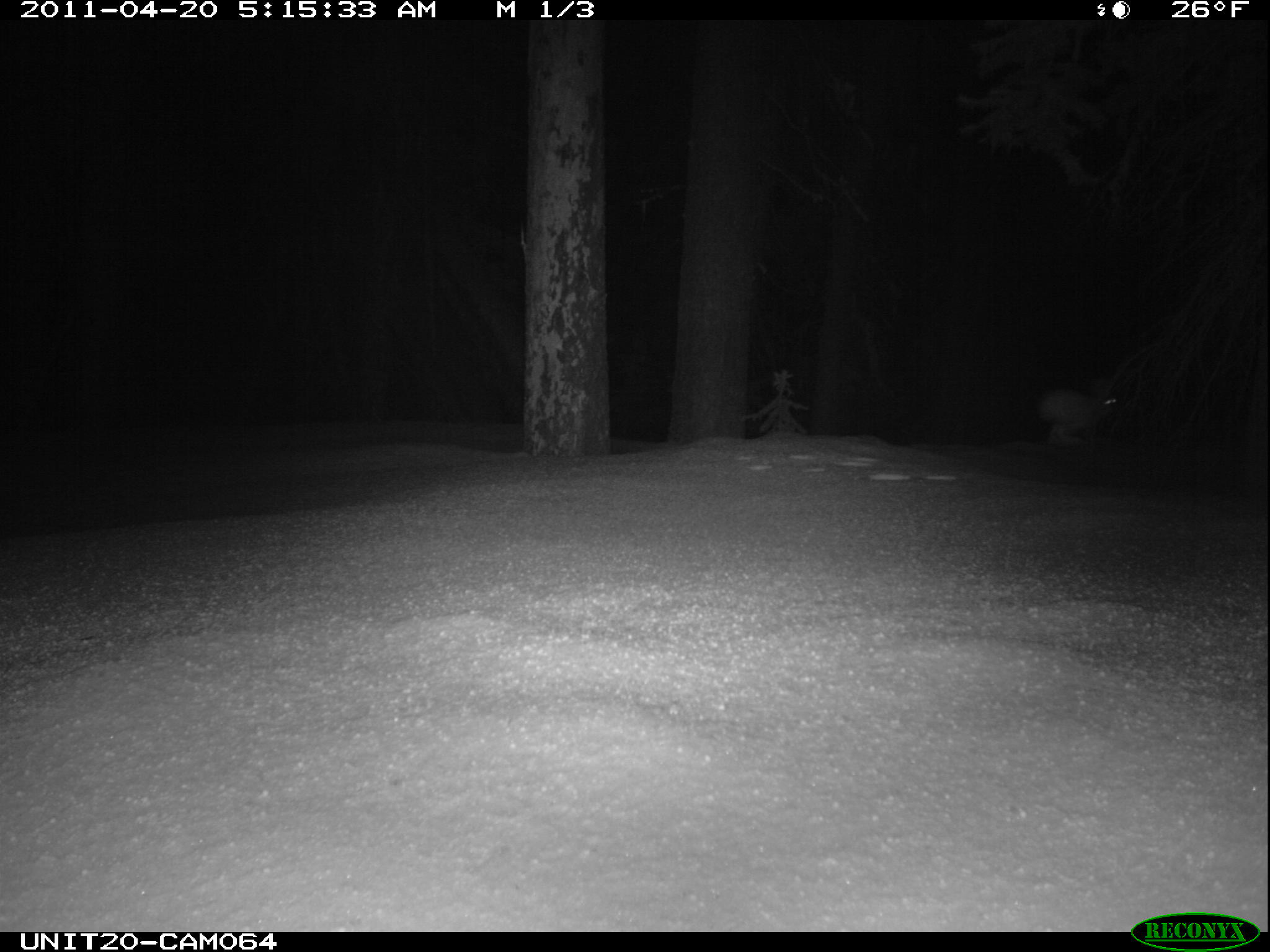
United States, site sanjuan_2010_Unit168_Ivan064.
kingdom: Animalia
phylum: Chordata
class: Mammalia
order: Lagomorpha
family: Leporidae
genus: Lepus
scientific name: Lepus americanus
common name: snowshoe hare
Lepus americanus (snowshoe hare).